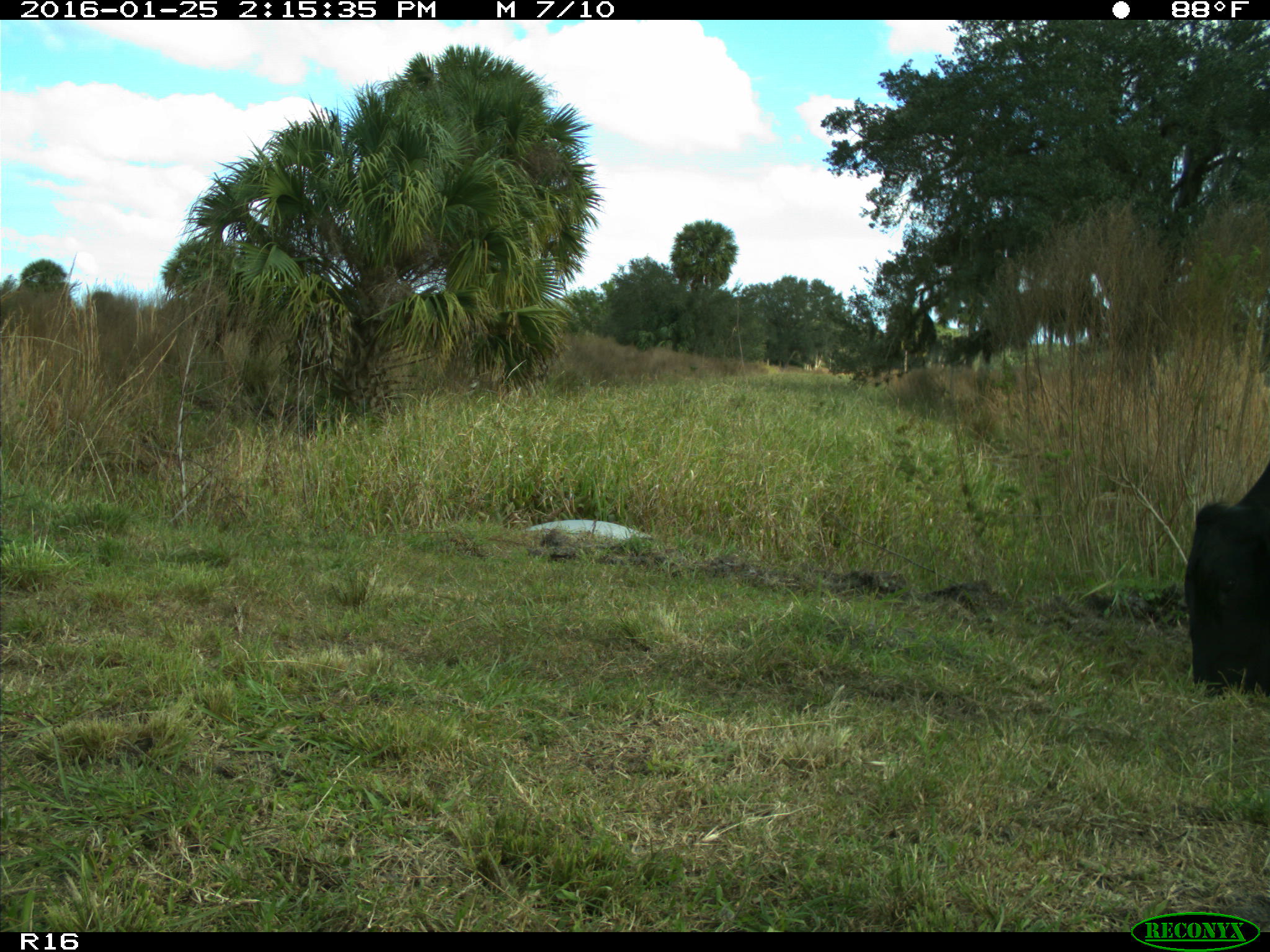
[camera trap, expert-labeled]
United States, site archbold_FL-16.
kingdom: Animalia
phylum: Chordata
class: Mammalia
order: Artiodactyla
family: Bovidae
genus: Bos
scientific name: Bos taurus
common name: domestic cow